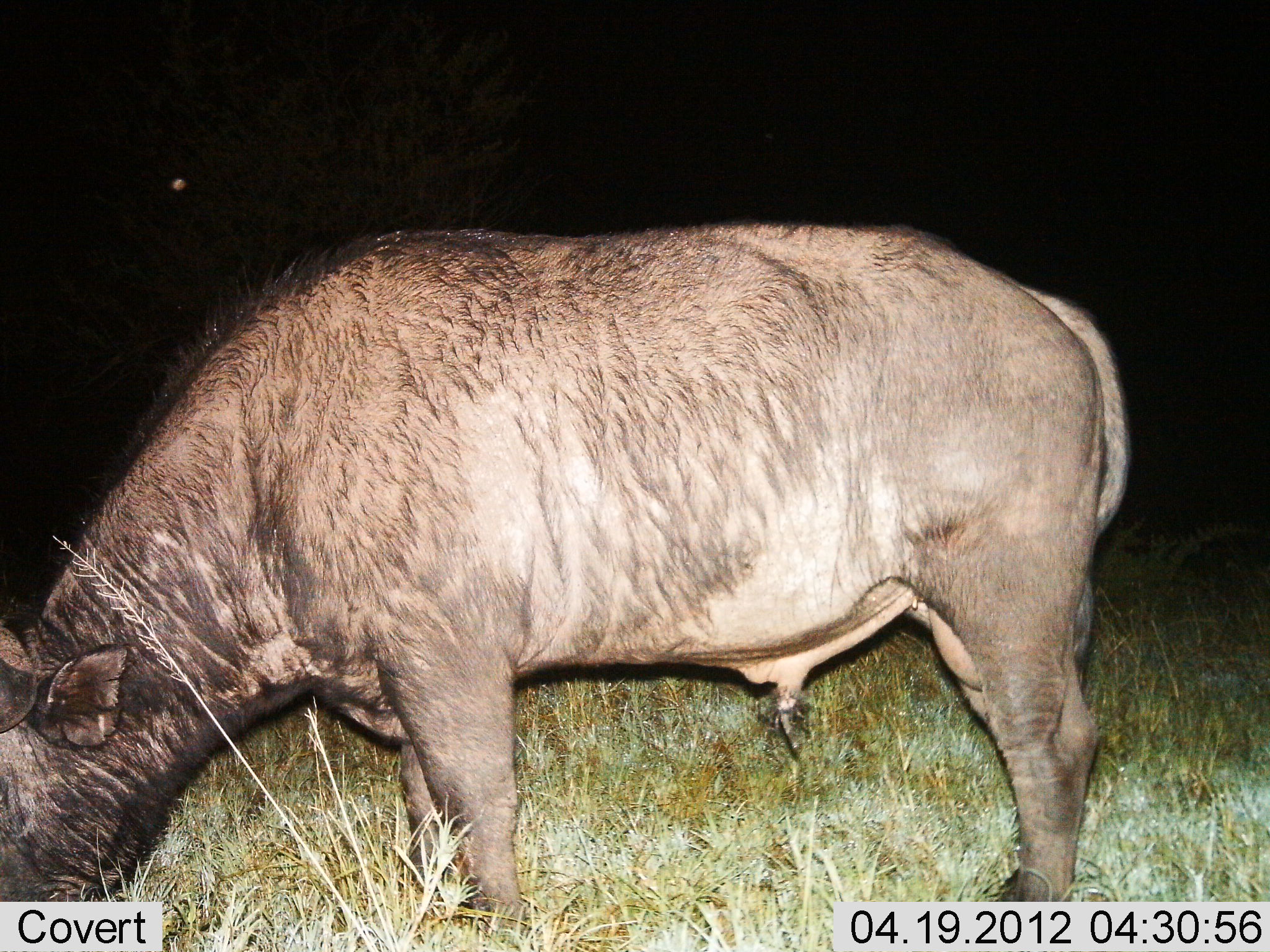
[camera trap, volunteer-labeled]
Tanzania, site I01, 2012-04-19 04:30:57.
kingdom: Animalia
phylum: Chordata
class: Mammalia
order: Artiodactyla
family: Bovidae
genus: Syncerus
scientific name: Syncerus caffer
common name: cape buffalo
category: buffalo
Buffalo (cape buffalo) (Syncerus caffer), count 1. Behavior (volunteer vote fractions): standing 39%, resting 0%, moving 0%, interacting 0%. Young present (vote fraction): 0%. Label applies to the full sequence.